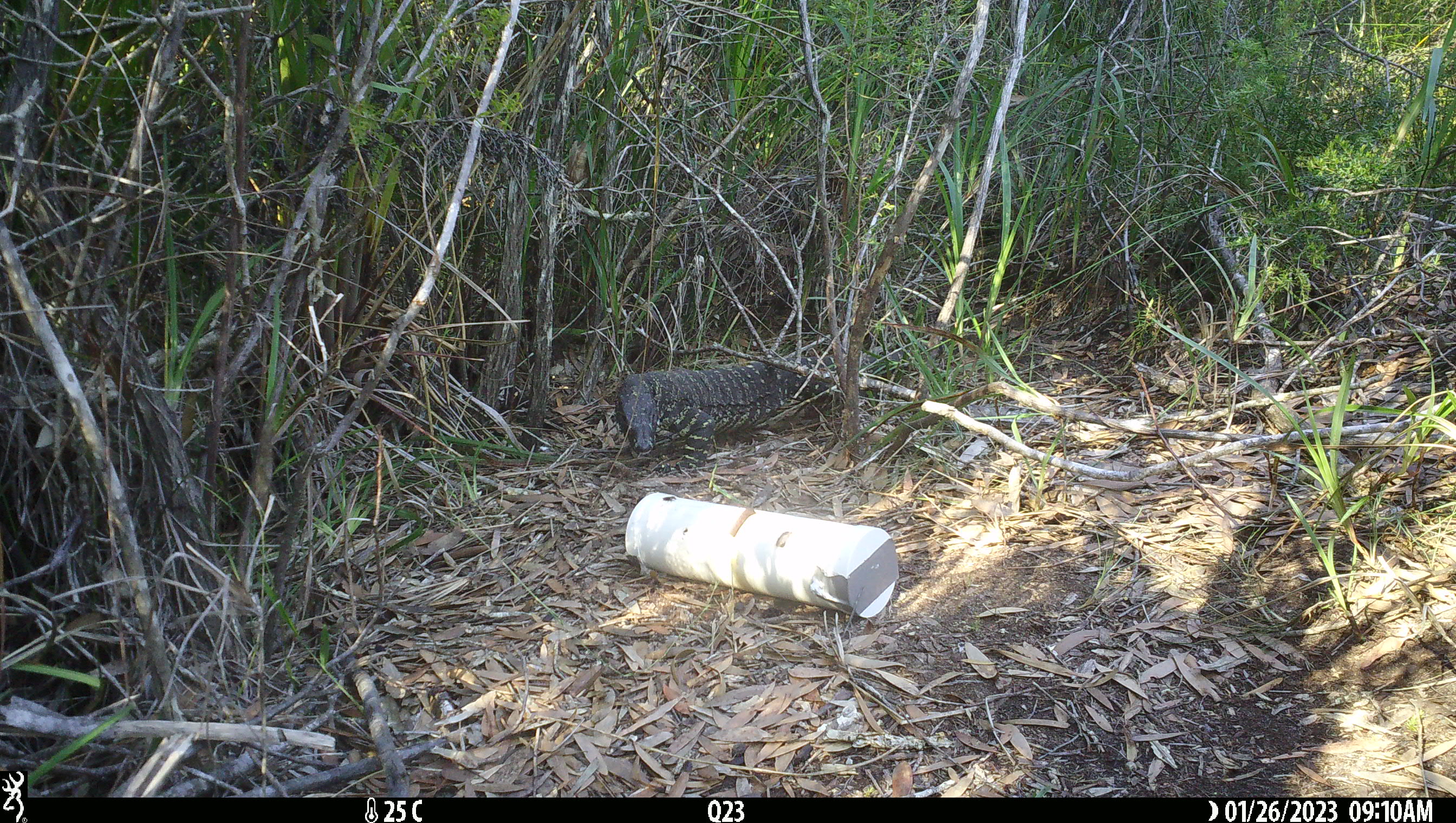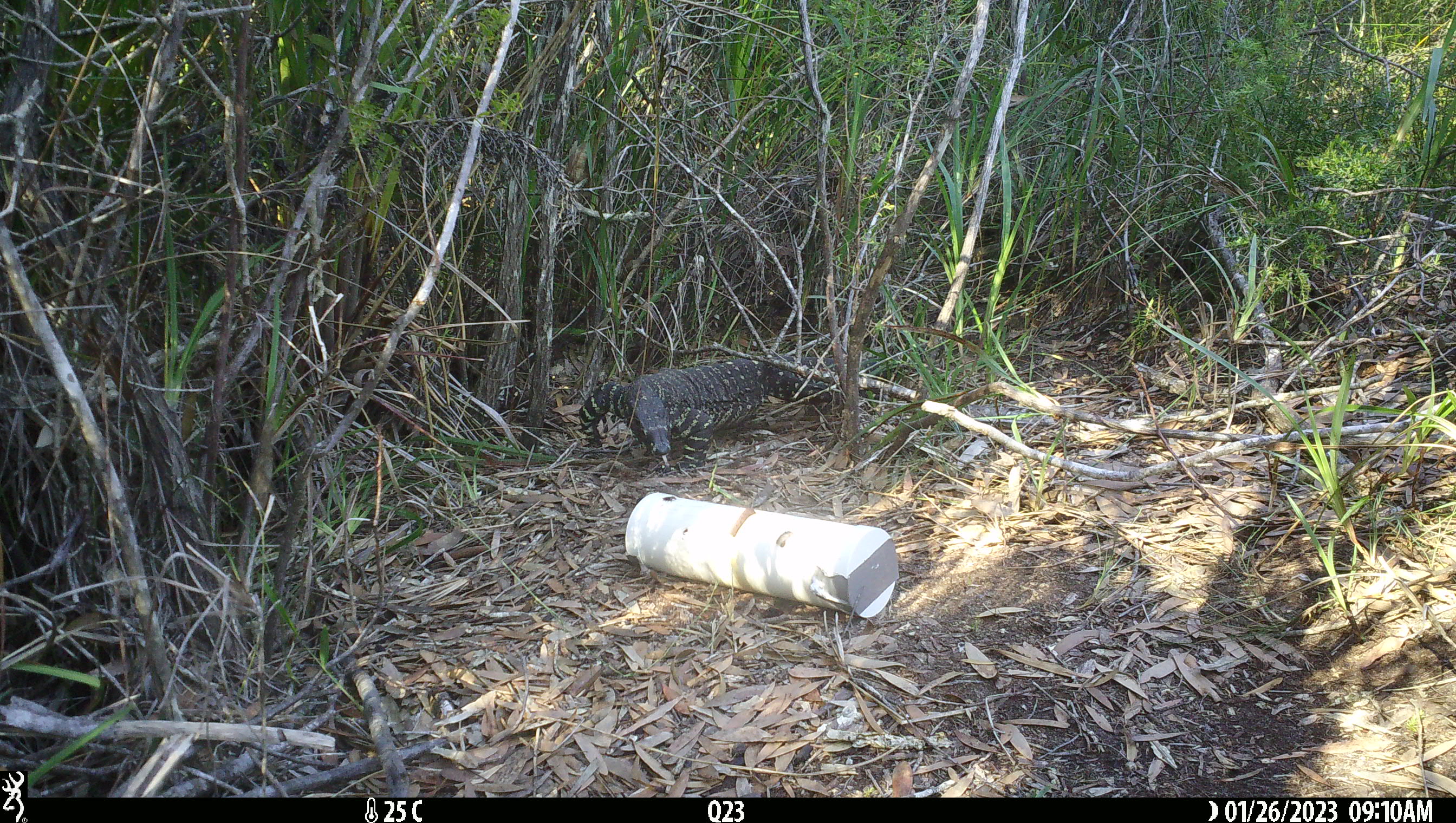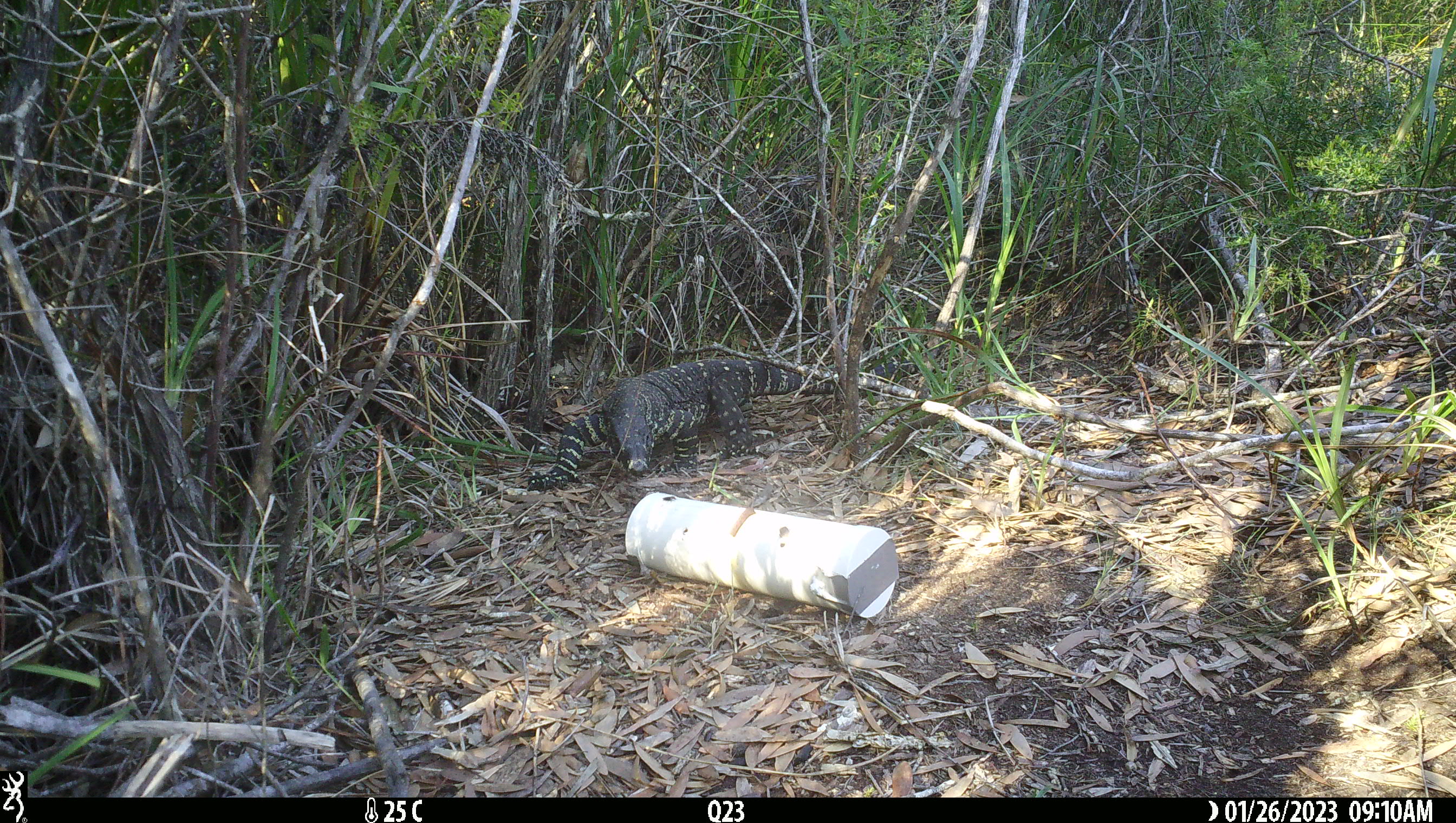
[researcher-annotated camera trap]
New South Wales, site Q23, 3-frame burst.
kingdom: Animalia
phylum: Chordata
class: Reptilia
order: Squamata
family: Varanidae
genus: Varanus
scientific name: Varanus varius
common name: lace monitor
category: goanna